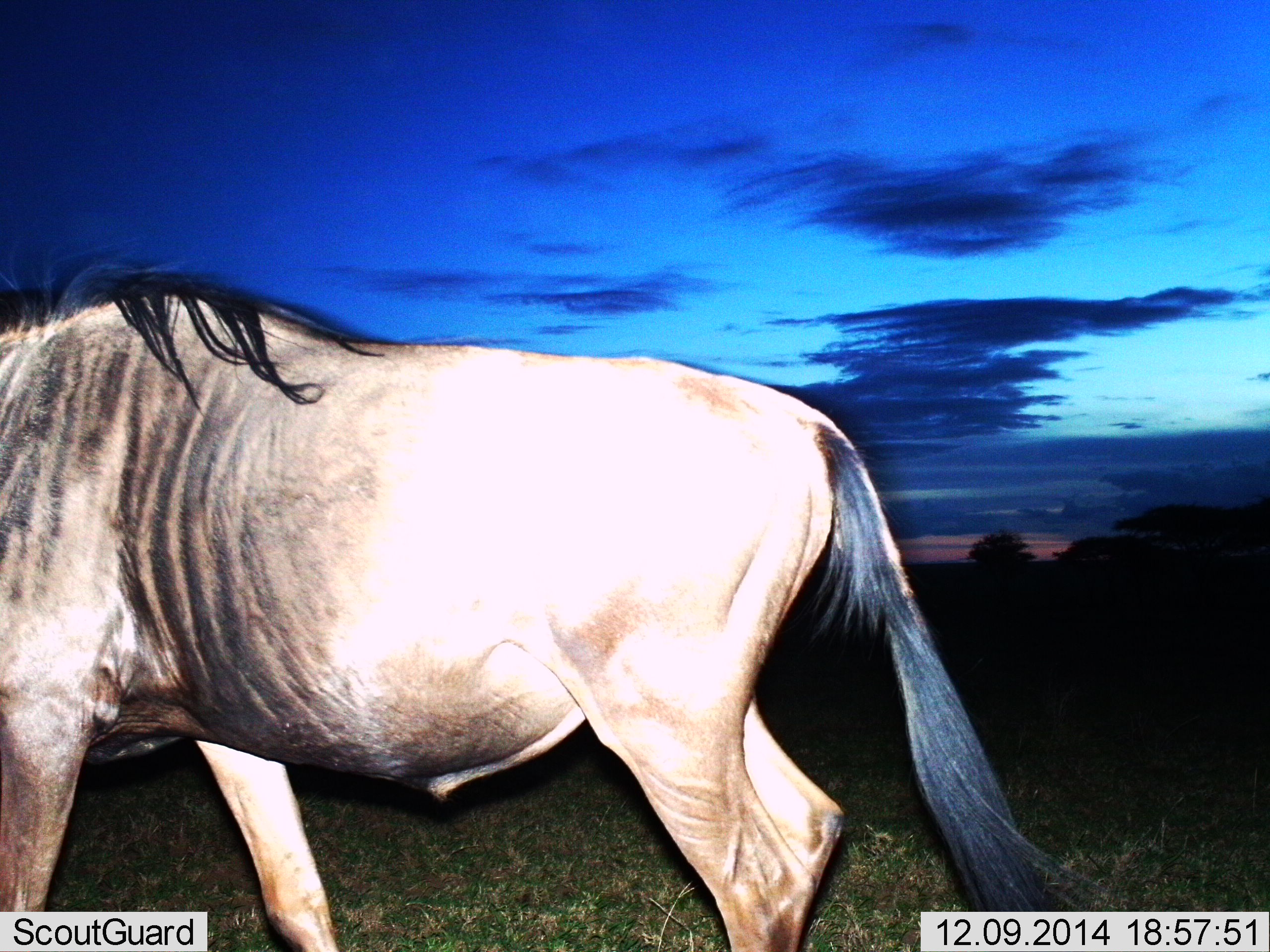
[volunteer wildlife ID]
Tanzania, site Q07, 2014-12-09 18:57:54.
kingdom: Animalia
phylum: Chordata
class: Mammalia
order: Artiodactyla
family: Bovidae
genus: Connochaetes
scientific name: Connochaetes taurinus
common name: blue wildebeest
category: wildebeest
Wildebeest (blue wildebeest) (Connochaetes taurinus), count 1. Behavior (volunteer vote fractions): standing 10%, resting 0%, moving 90%, interacting 0%. Young present (vote fraction): 0%. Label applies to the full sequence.